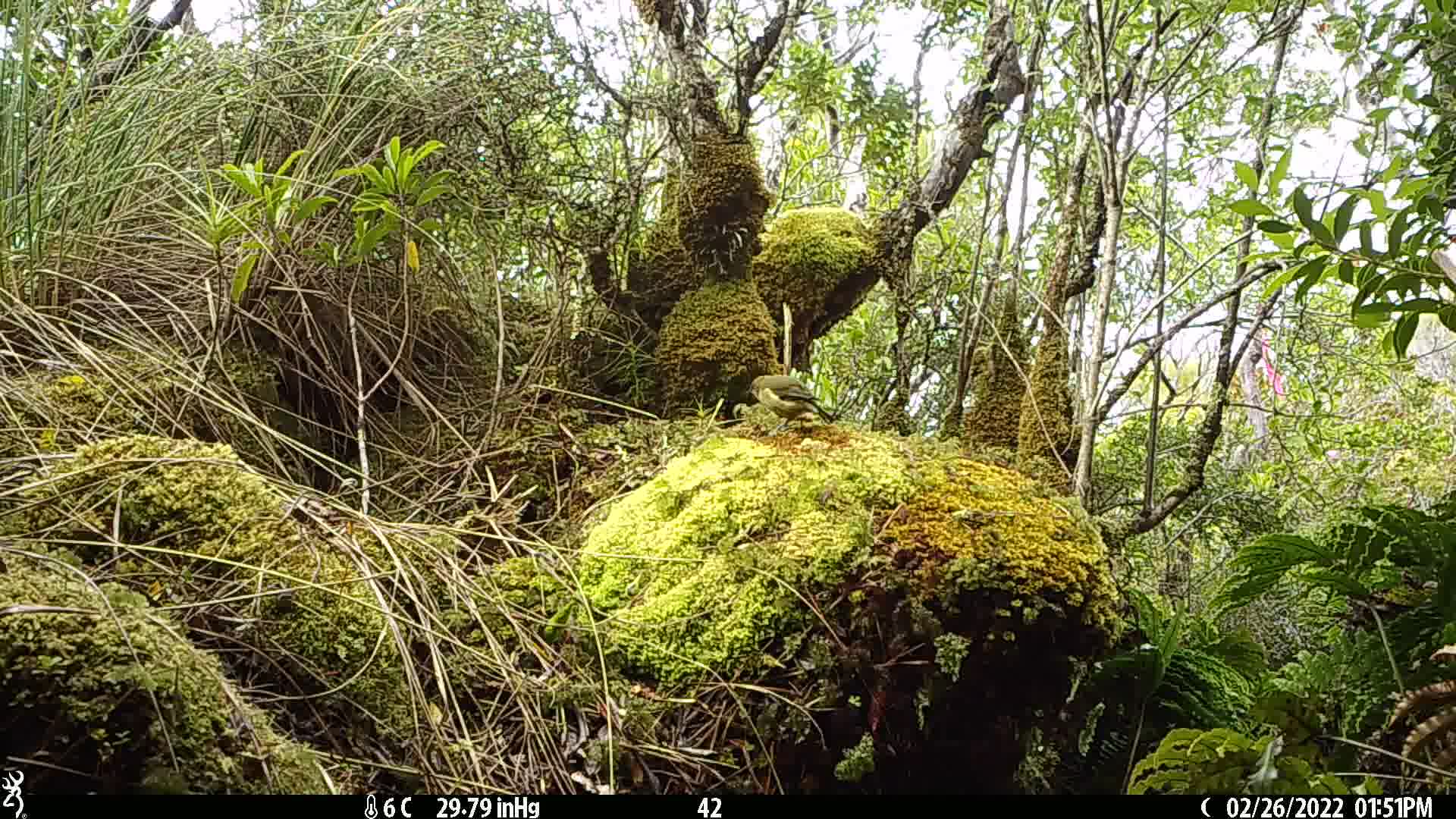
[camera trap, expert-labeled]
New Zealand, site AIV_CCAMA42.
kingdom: Animalia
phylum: Chordata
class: Aves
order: Passeriformes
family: Meliphagidae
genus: Anthornis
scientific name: Anthornis melanura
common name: new zealand bellbird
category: bellbird